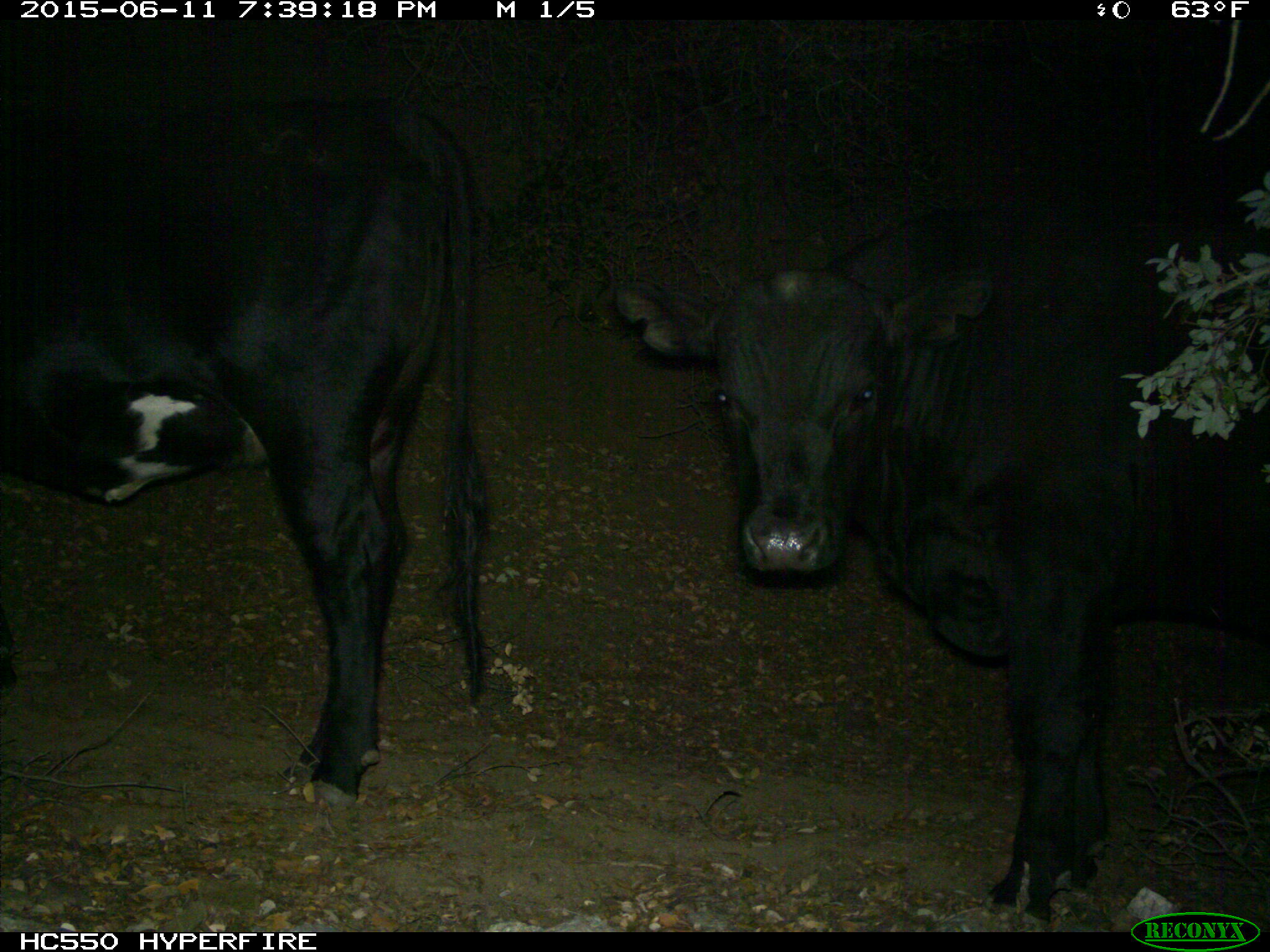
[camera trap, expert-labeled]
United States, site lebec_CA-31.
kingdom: Animalia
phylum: Chordata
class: Mammalia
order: Artiodactyla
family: Bovidae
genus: Bos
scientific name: Bos taurus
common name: domestic cow